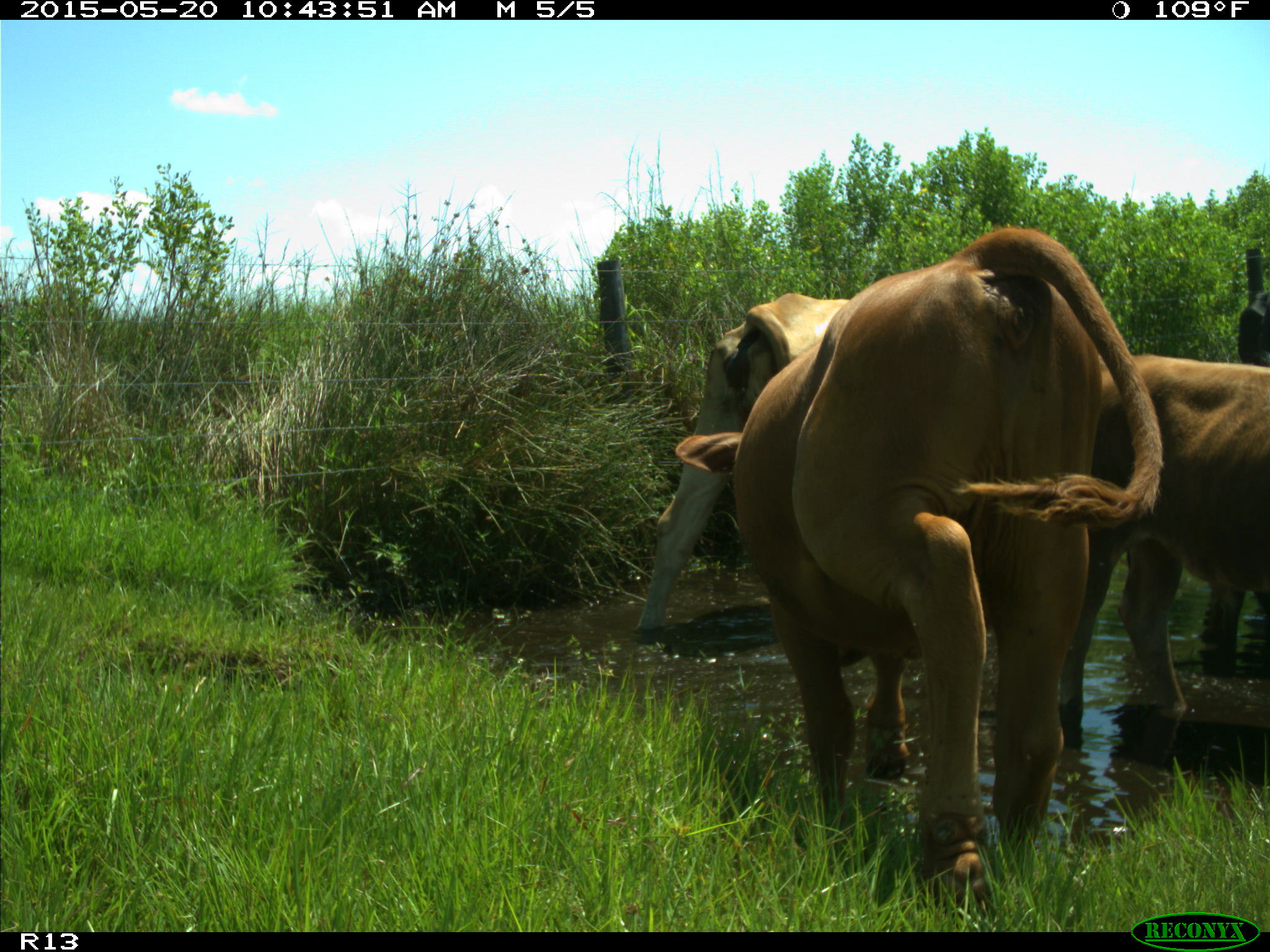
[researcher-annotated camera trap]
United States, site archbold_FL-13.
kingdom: Animalia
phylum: Chordata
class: Mammalia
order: Artiodactyla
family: Bovidae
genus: Bos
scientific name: Bos taurus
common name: domestic cow